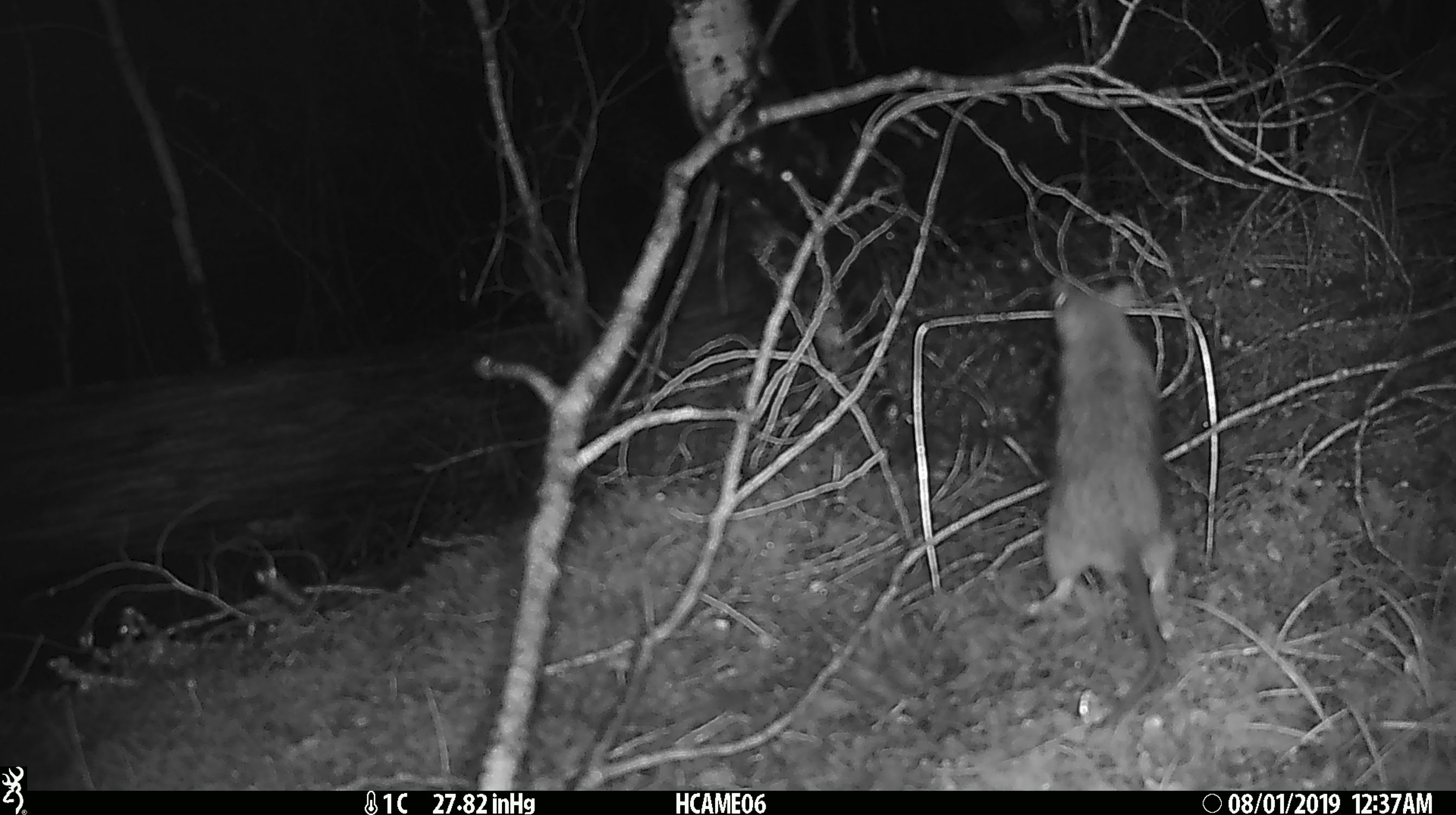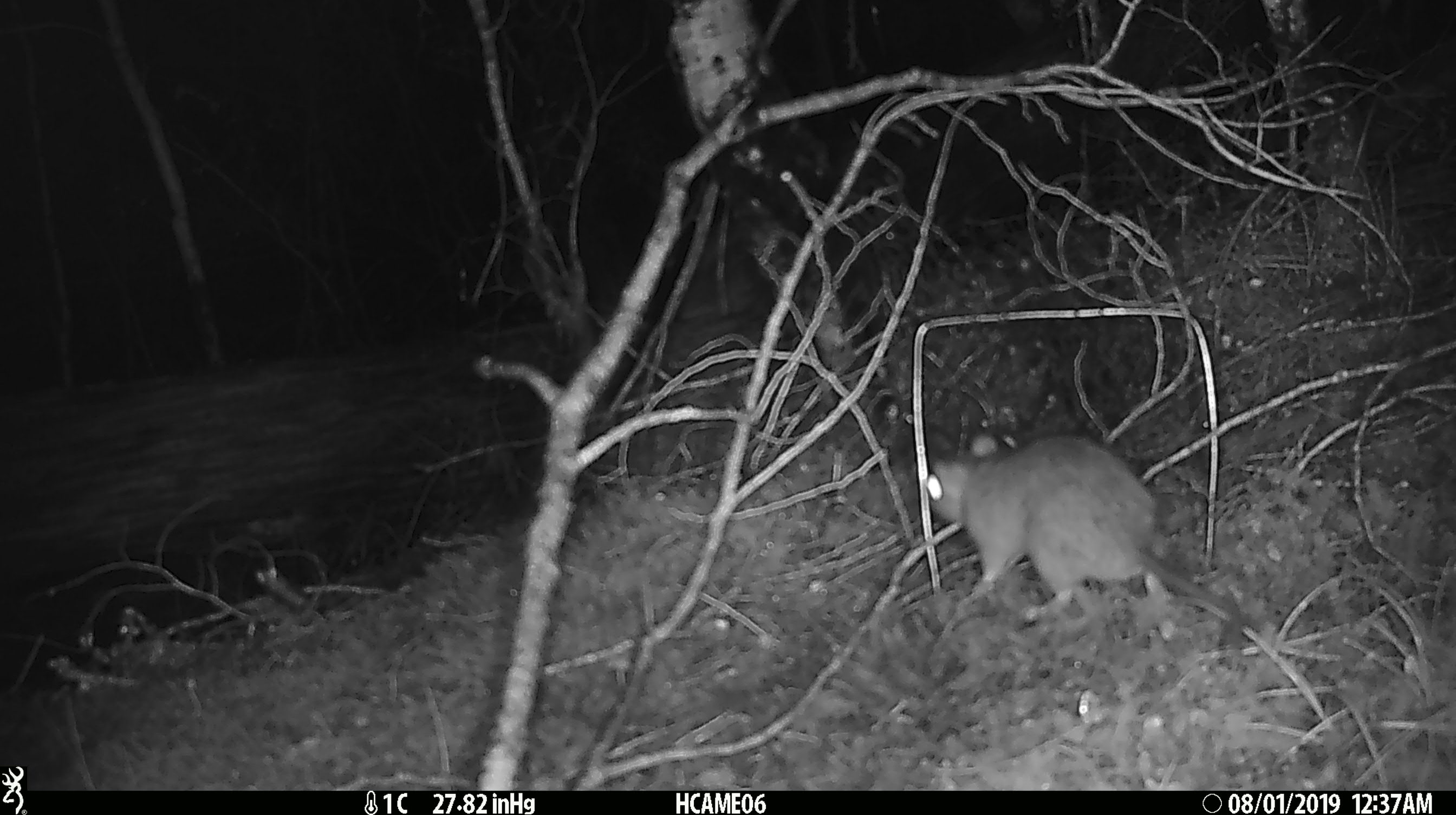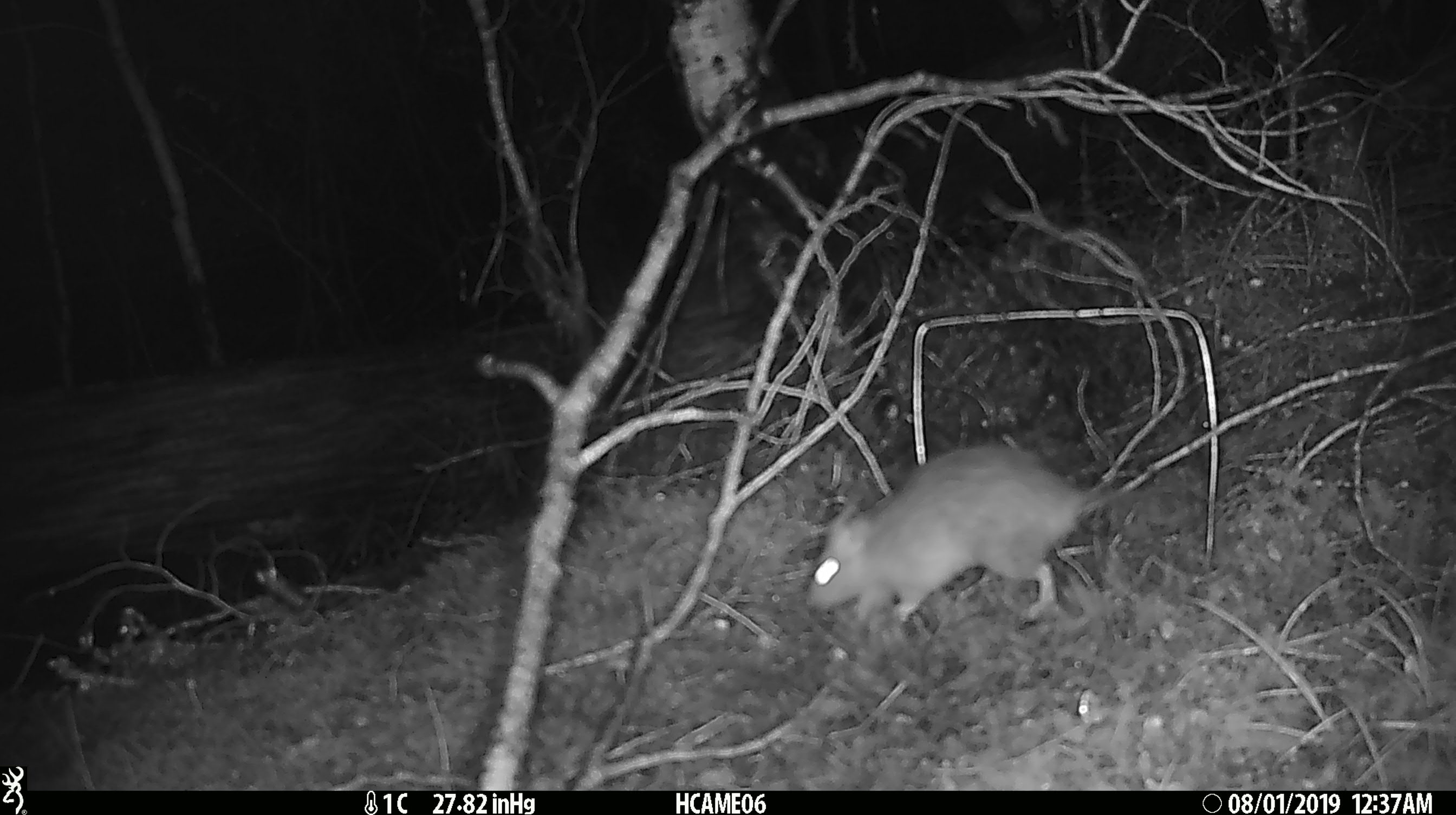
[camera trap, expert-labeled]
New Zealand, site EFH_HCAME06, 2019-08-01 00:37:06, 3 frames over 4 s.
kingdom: Animalia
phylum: Chordata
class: Mammalia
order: Rodentia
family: Muridae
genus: Rattus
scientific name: Rattus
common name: rat